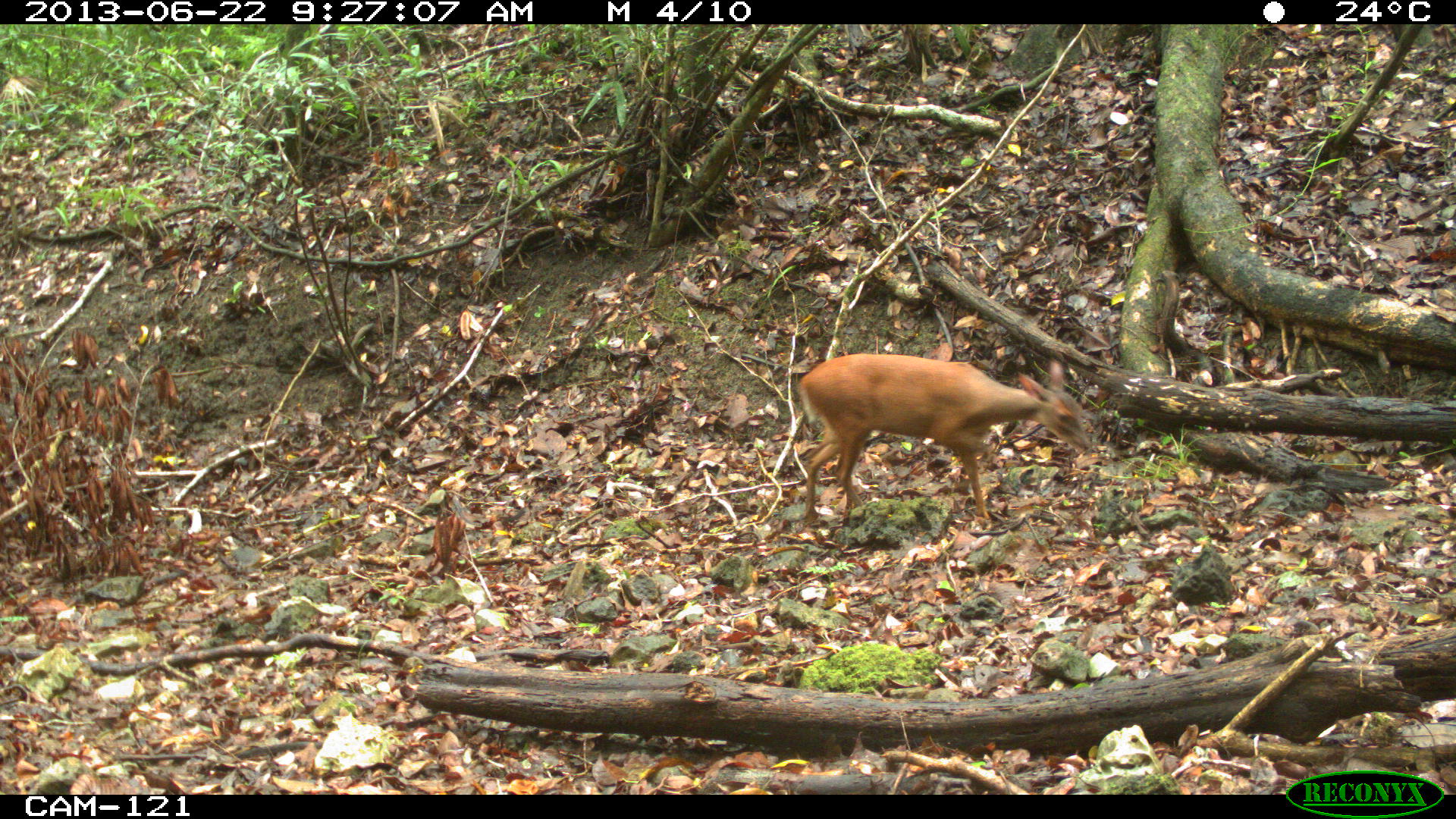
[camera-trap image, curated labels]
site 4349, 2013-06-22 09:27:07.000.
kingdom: Animalia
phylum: Chordata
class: Mammalia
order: Artiodactyla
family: Cervidae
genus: Mazama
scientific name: Mazama temama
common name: central american red brocket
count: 1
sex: female